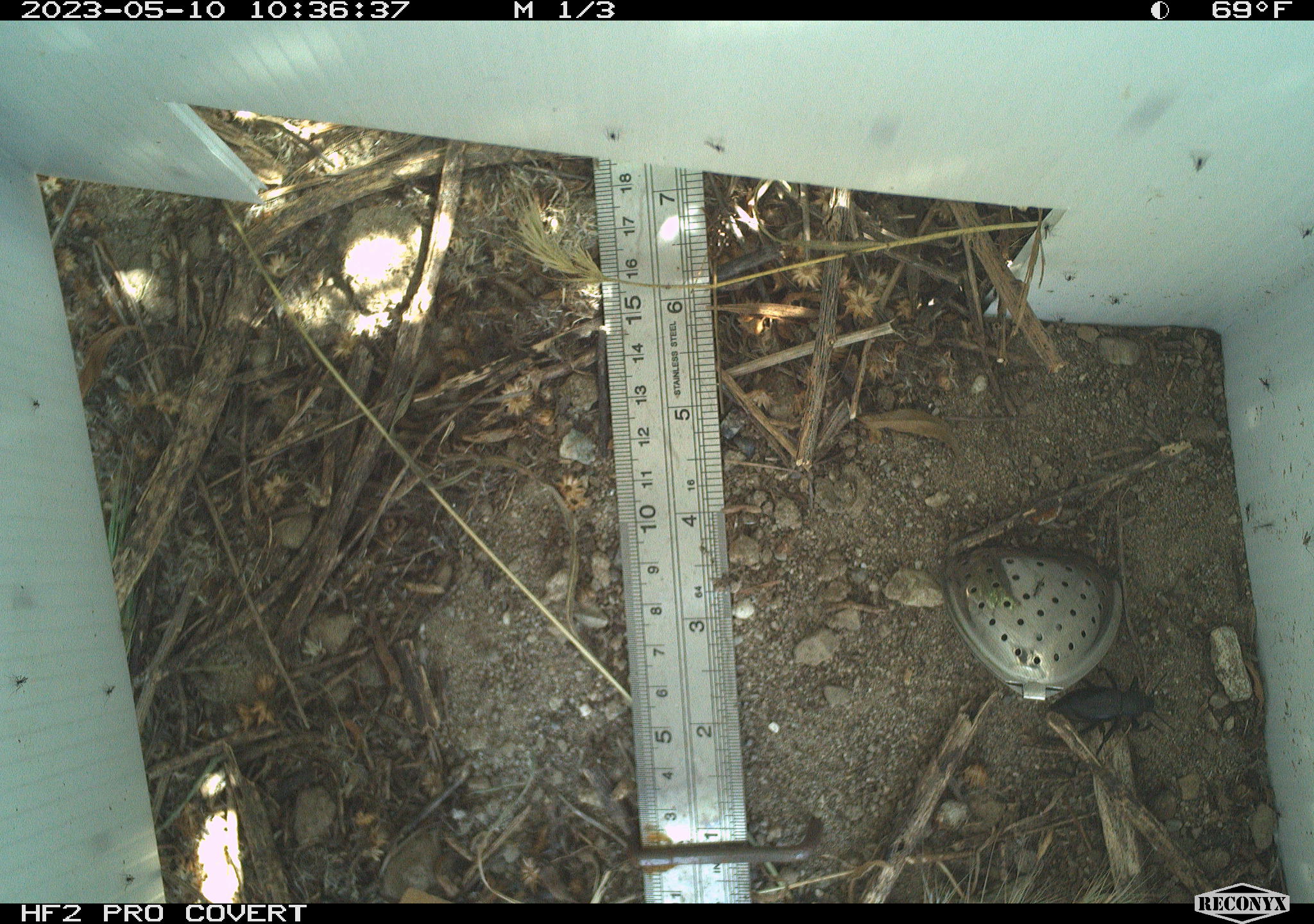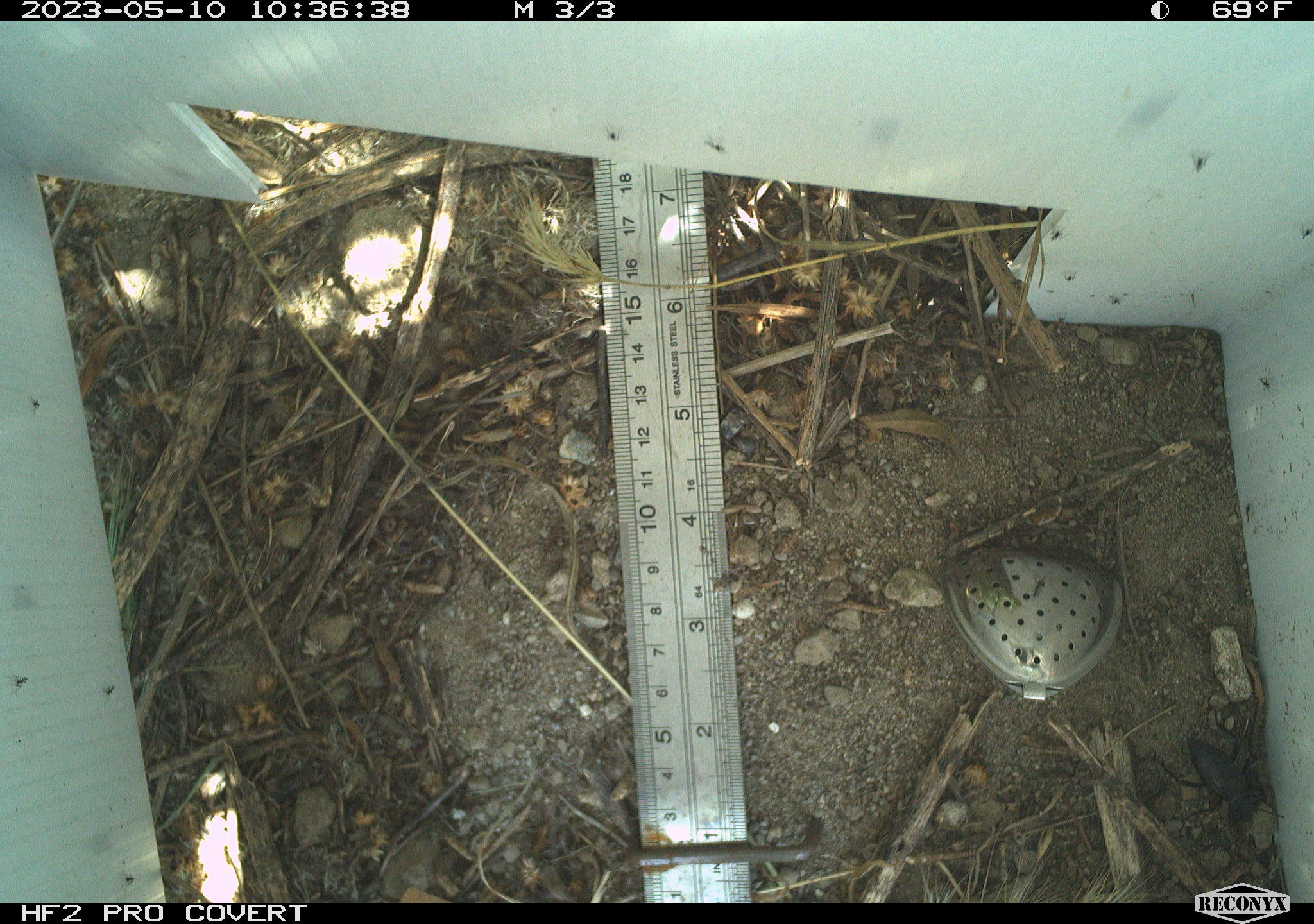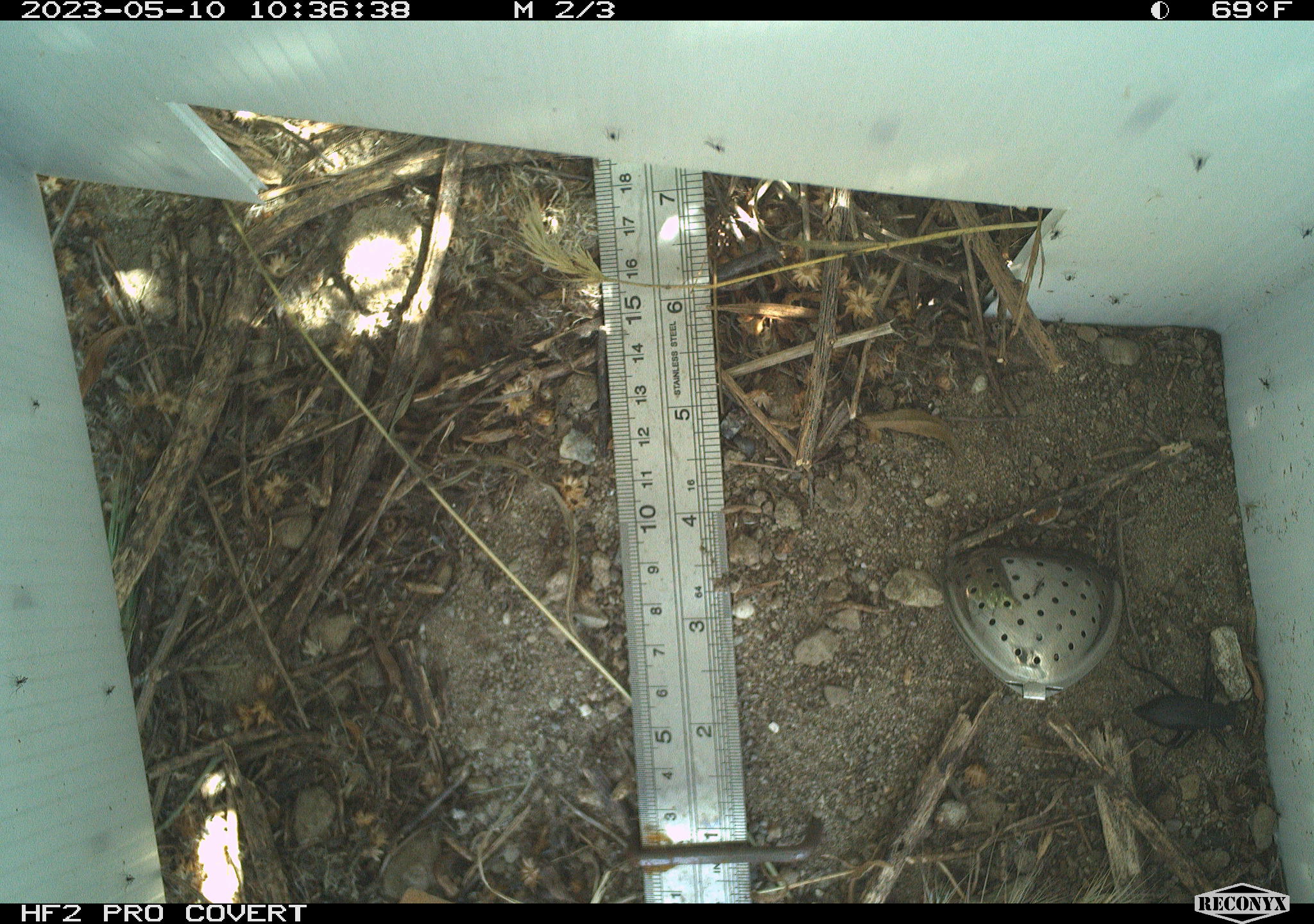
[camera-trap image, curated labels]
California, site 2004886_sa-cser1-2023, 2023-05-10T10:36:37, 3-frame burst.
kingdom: Animalia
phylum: Arthropoda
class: Insecta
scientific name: Insecta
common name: insect